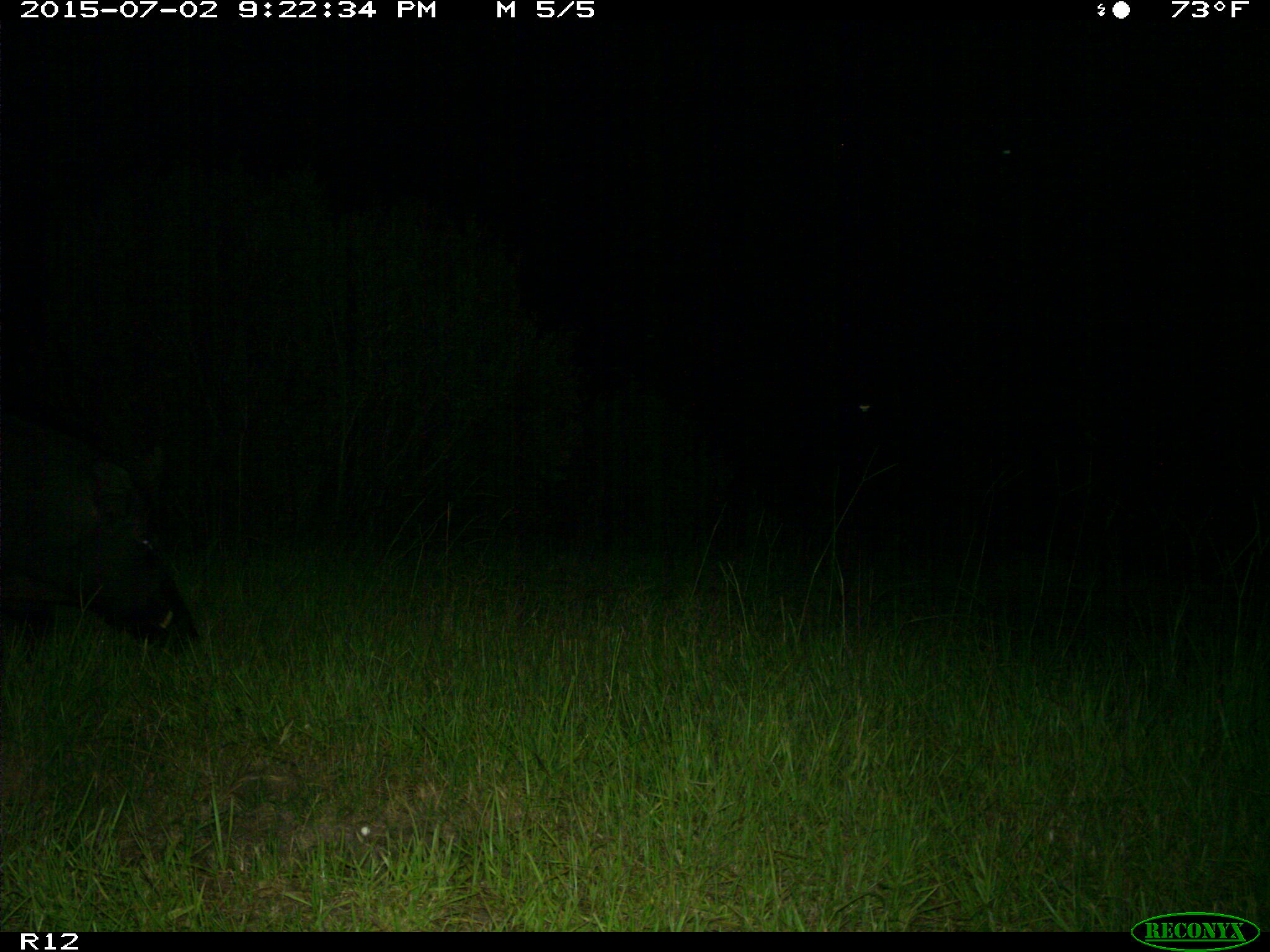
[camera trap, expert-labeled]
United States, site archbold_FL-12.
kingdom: Animalia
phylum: Chordata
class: Mammalia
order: Artiodactyla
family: Suidae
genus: Sus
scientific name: Sus scrofa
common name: wild boar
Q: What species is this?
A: Sus scrofa (wild boar).